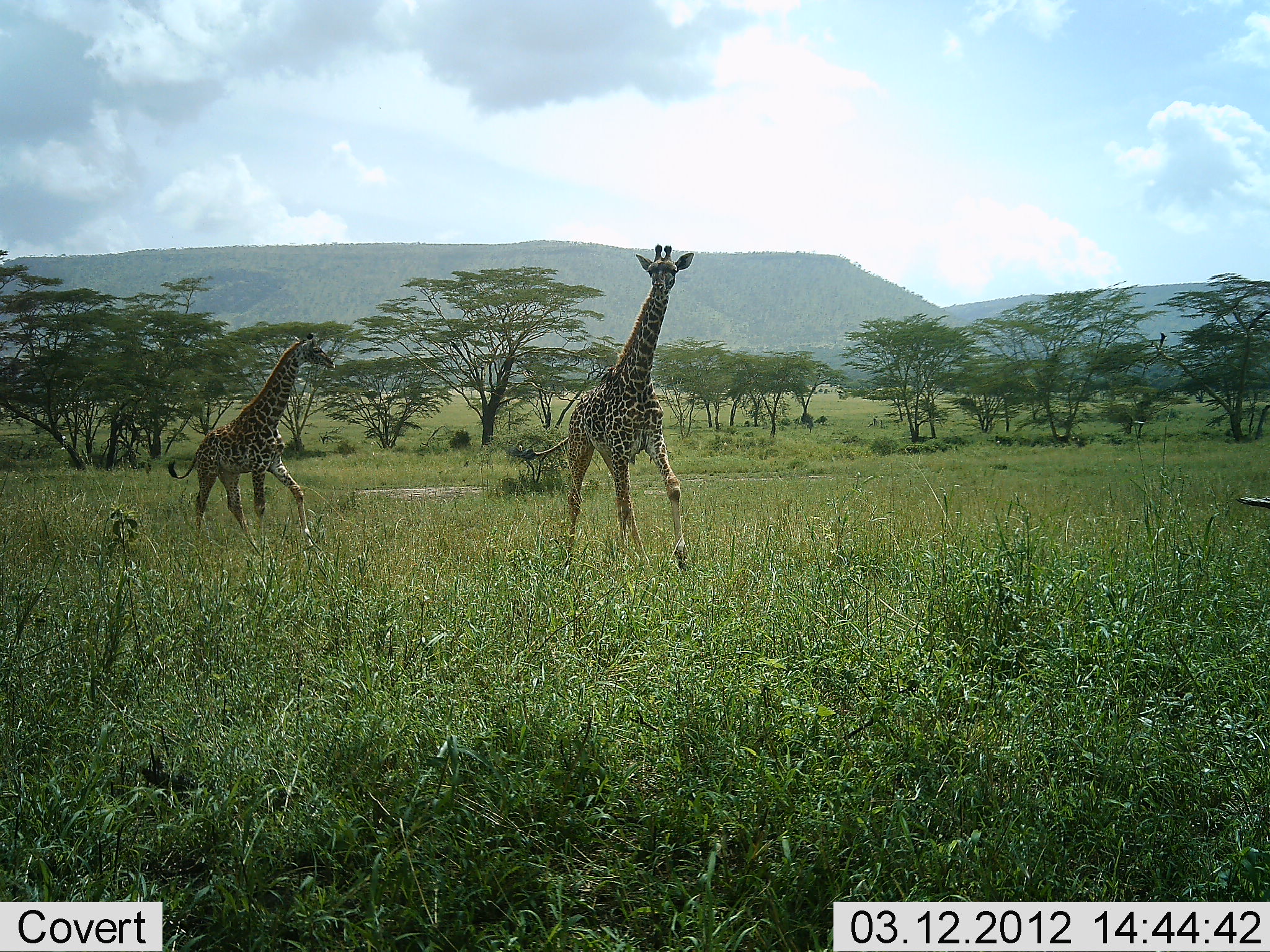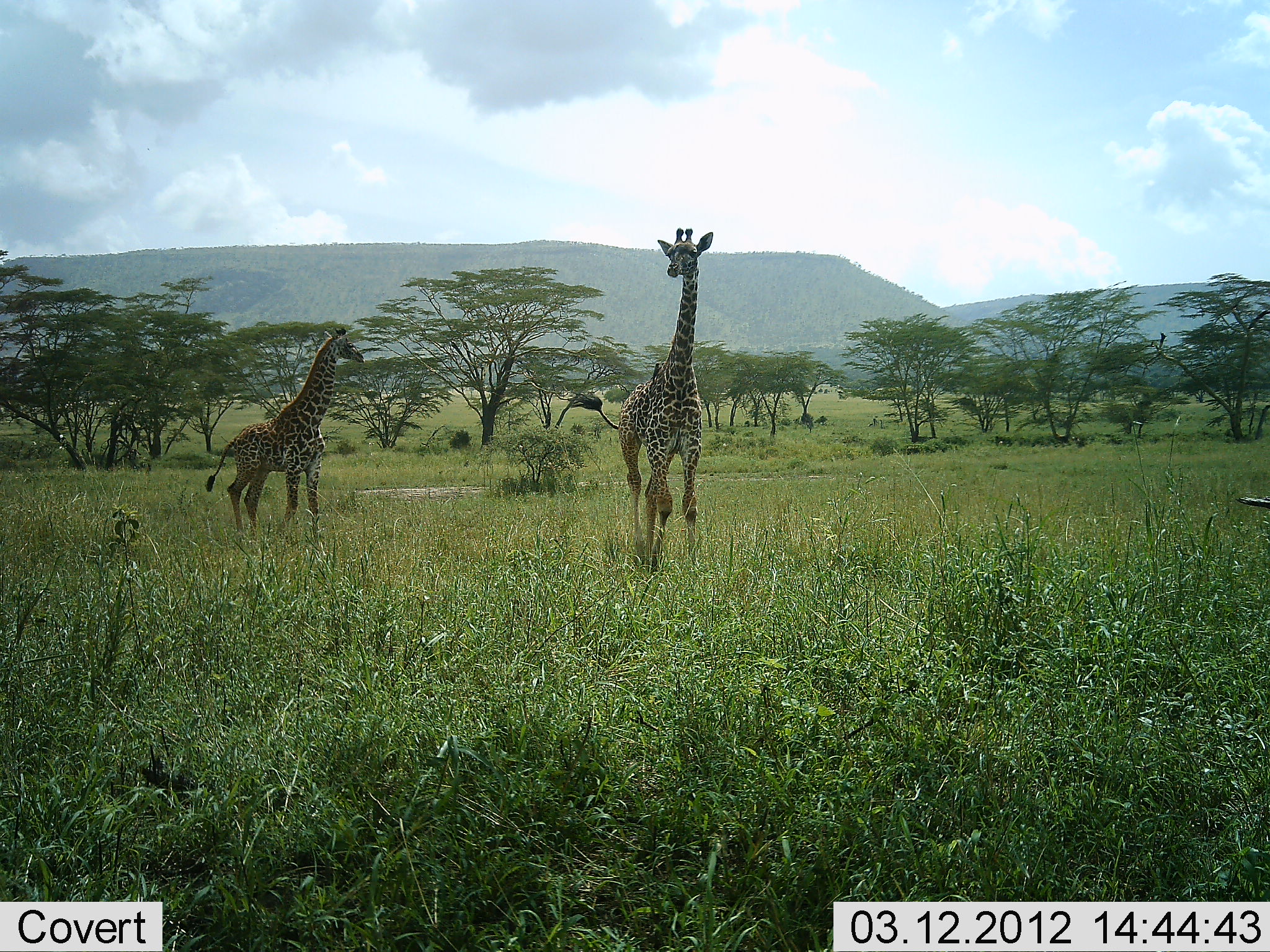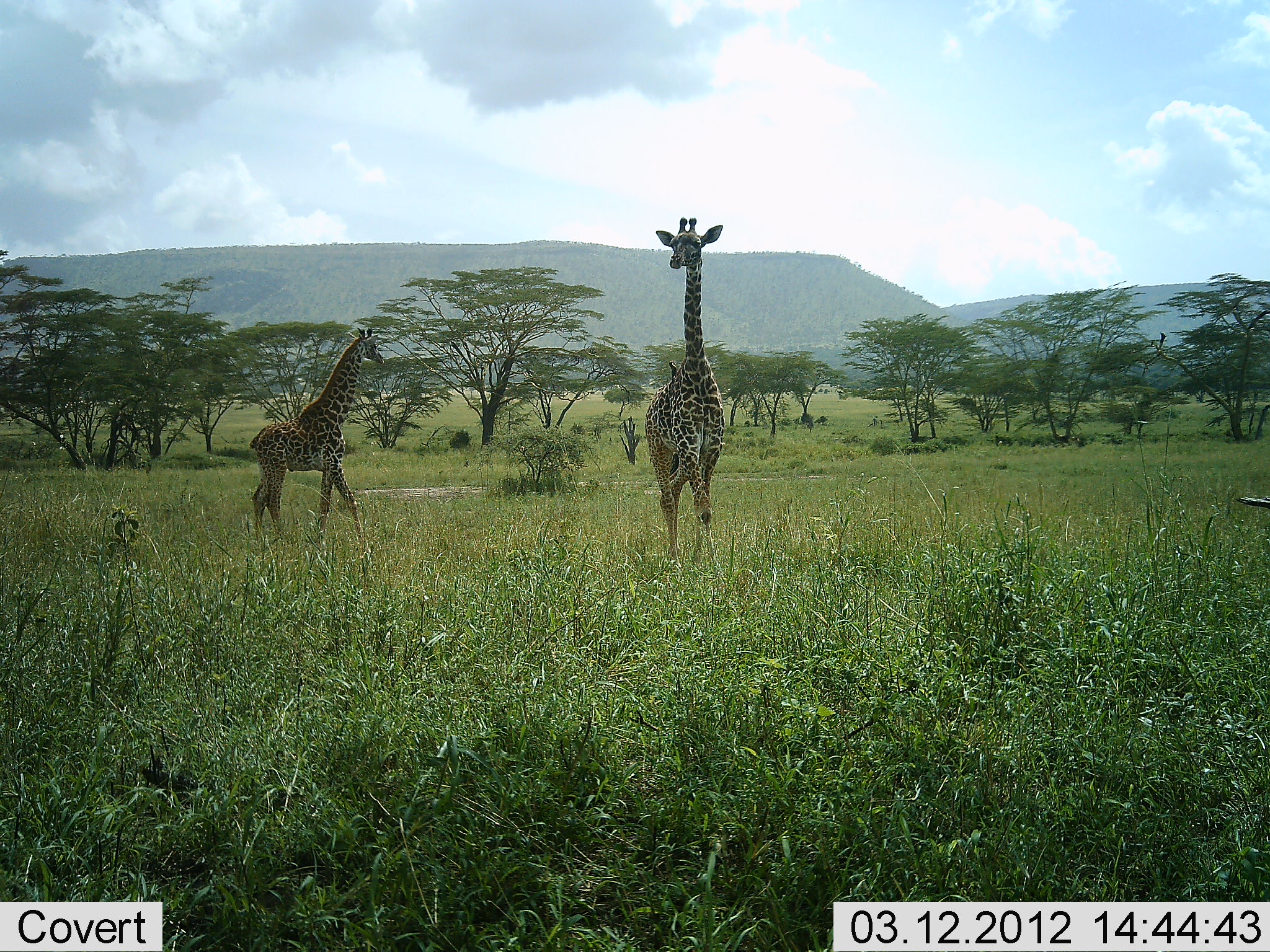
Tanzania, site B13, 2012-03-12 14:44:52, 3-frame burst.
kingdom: Animalia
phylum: Chordata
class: Mammalia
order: Artiodactyla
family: Giraffidae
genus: Giraffa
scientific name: Giraffa camelopardalis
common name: giraffe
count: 2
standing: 4%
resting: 0%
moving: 96%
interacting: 0%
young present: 20%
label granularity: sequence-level